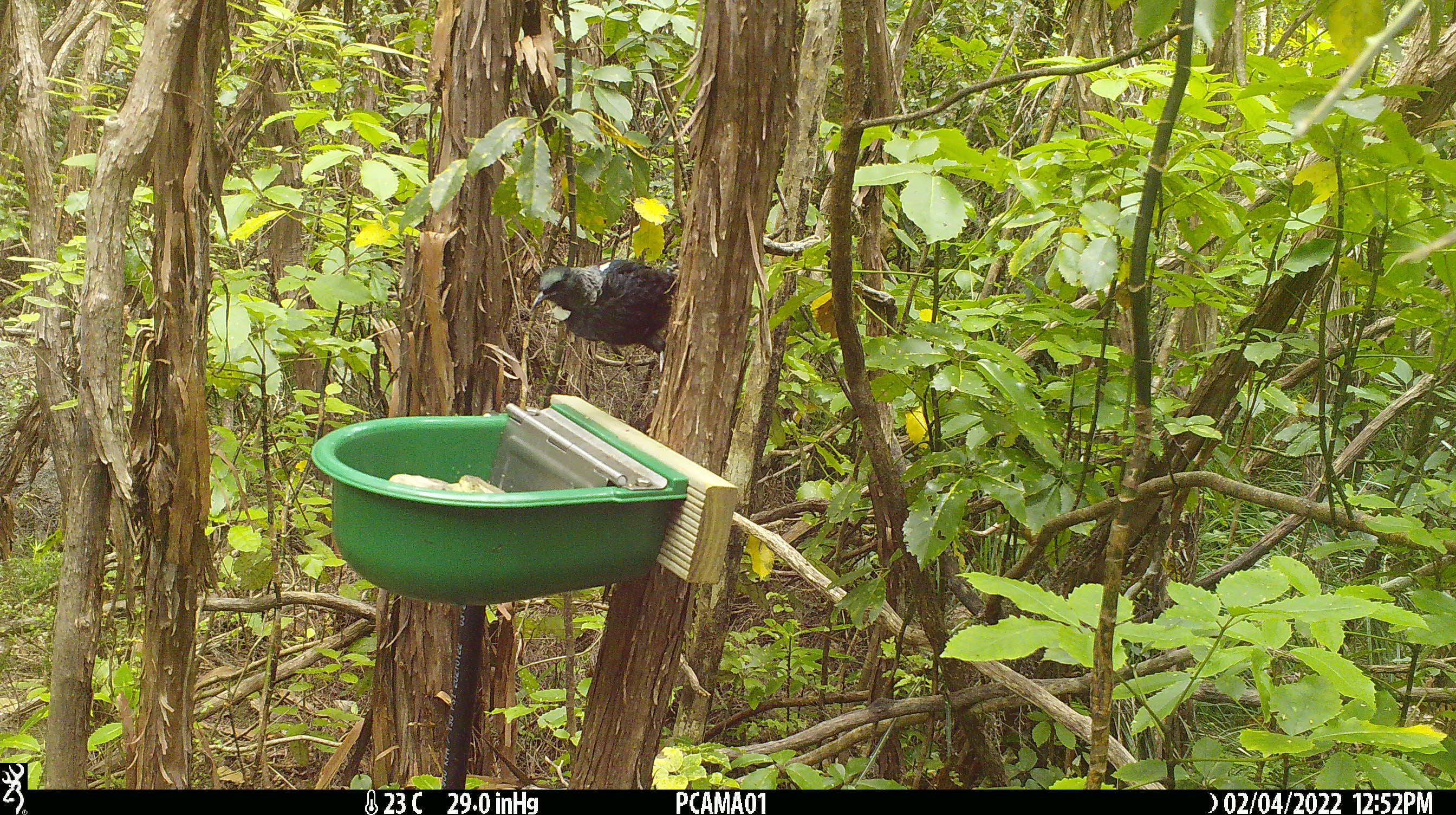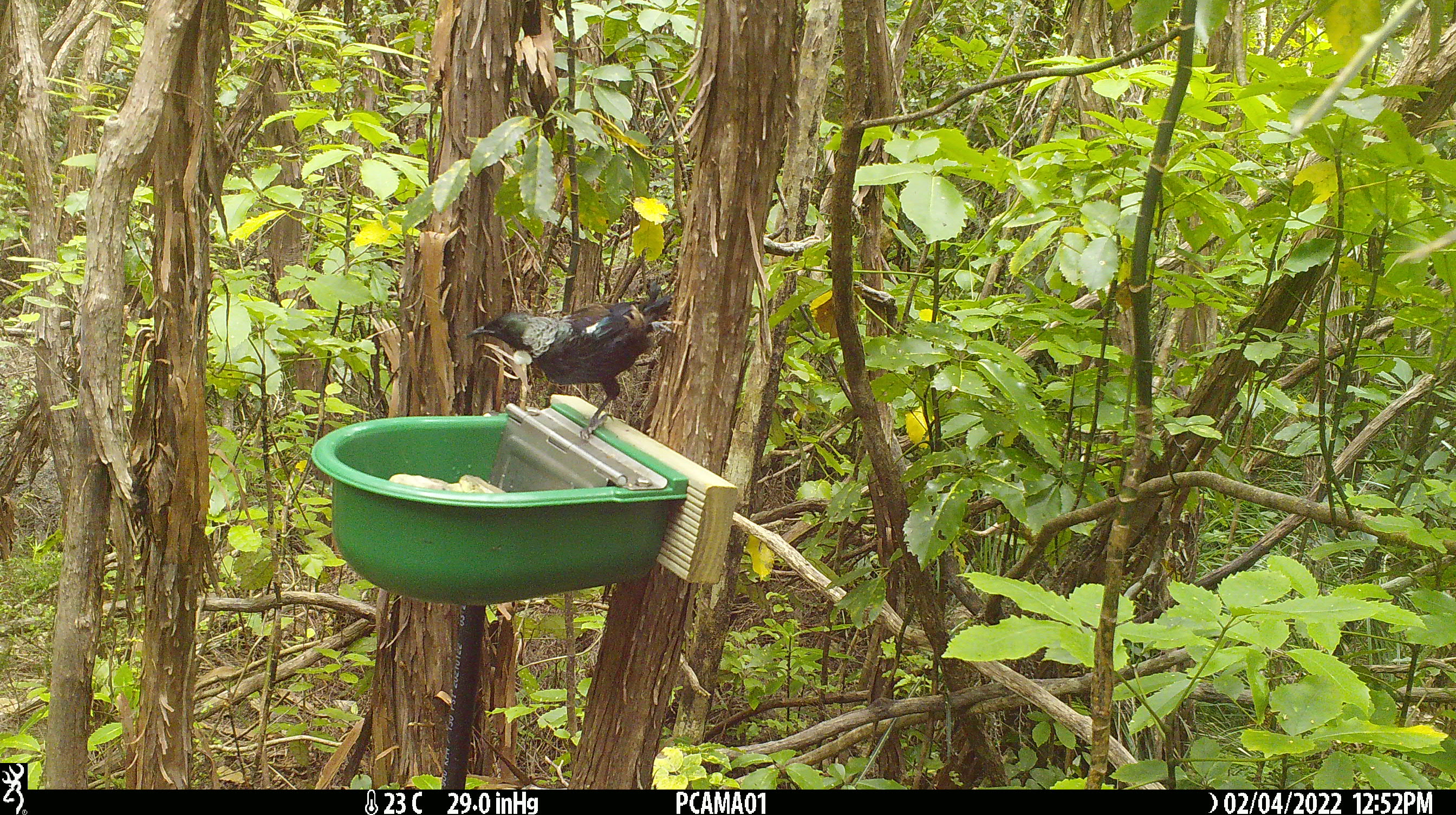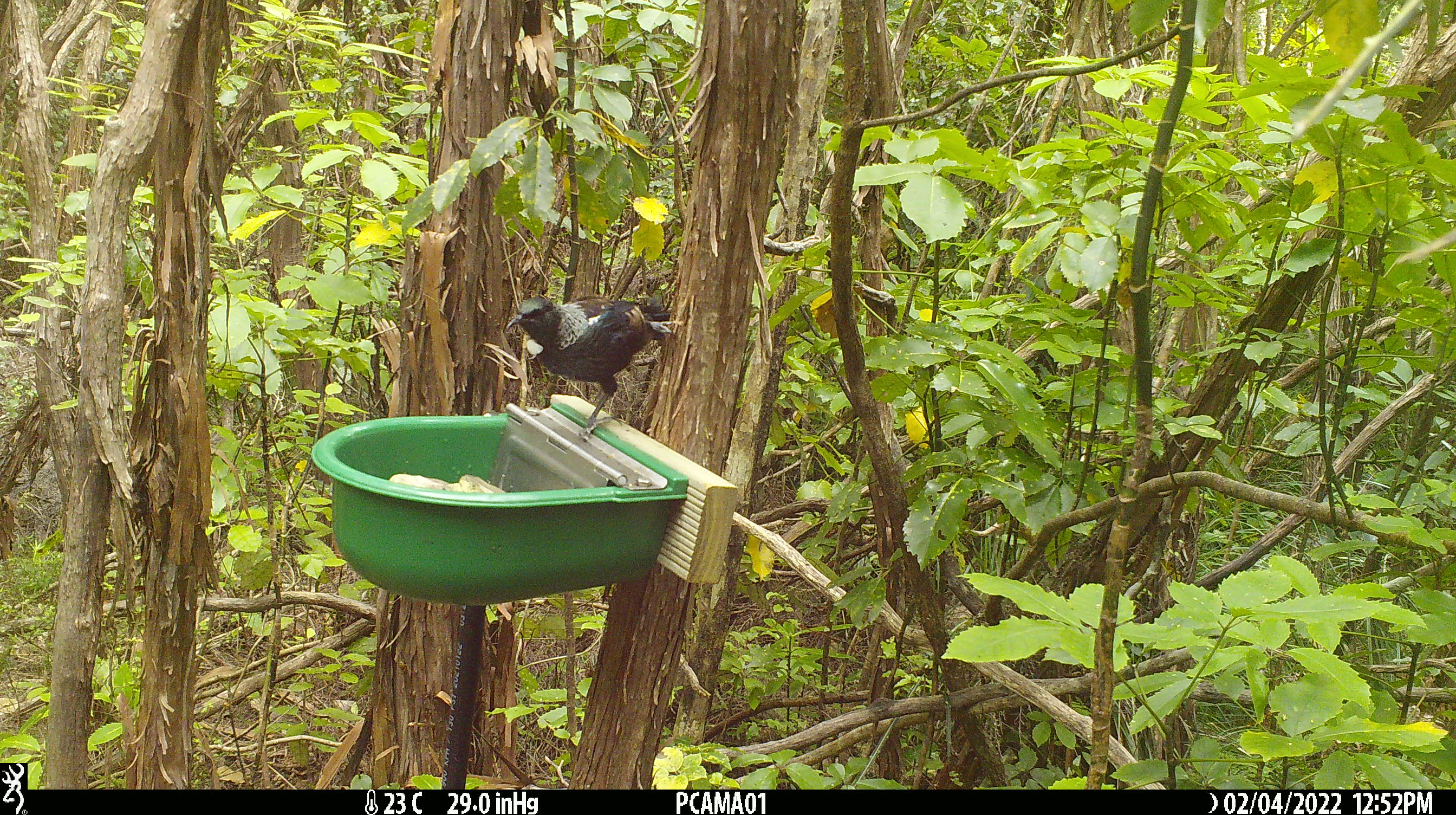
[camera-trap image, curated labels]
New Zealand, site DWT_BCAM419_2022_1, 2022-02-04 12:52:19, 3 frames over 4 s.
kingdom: Animalia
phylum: Chordata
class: Aves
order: Passeriformes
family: Meliphagidae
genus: Prosthemadera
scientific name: Prosthemadera novaeseelandiae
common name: tui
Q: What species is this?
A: Tui (Prosthemadera novaeseelandiae).